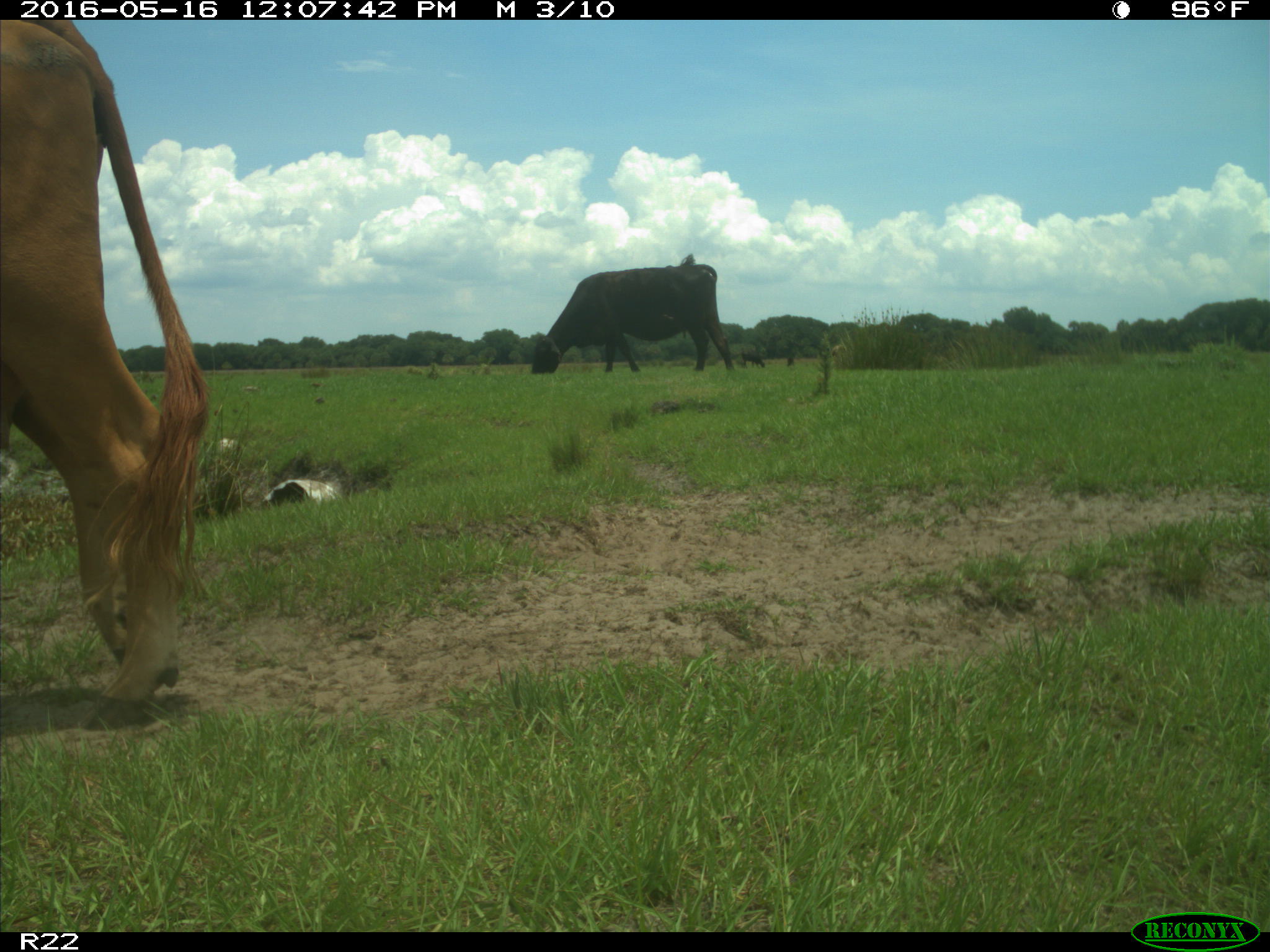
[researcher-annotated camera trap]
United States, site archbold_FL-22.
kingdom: Animalia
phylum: Chordata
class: Mammalia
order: Artiodactyla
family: Bovidae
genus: Bos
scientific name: Bos taurus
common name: domestic cow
Bos taurus (domestic cow).